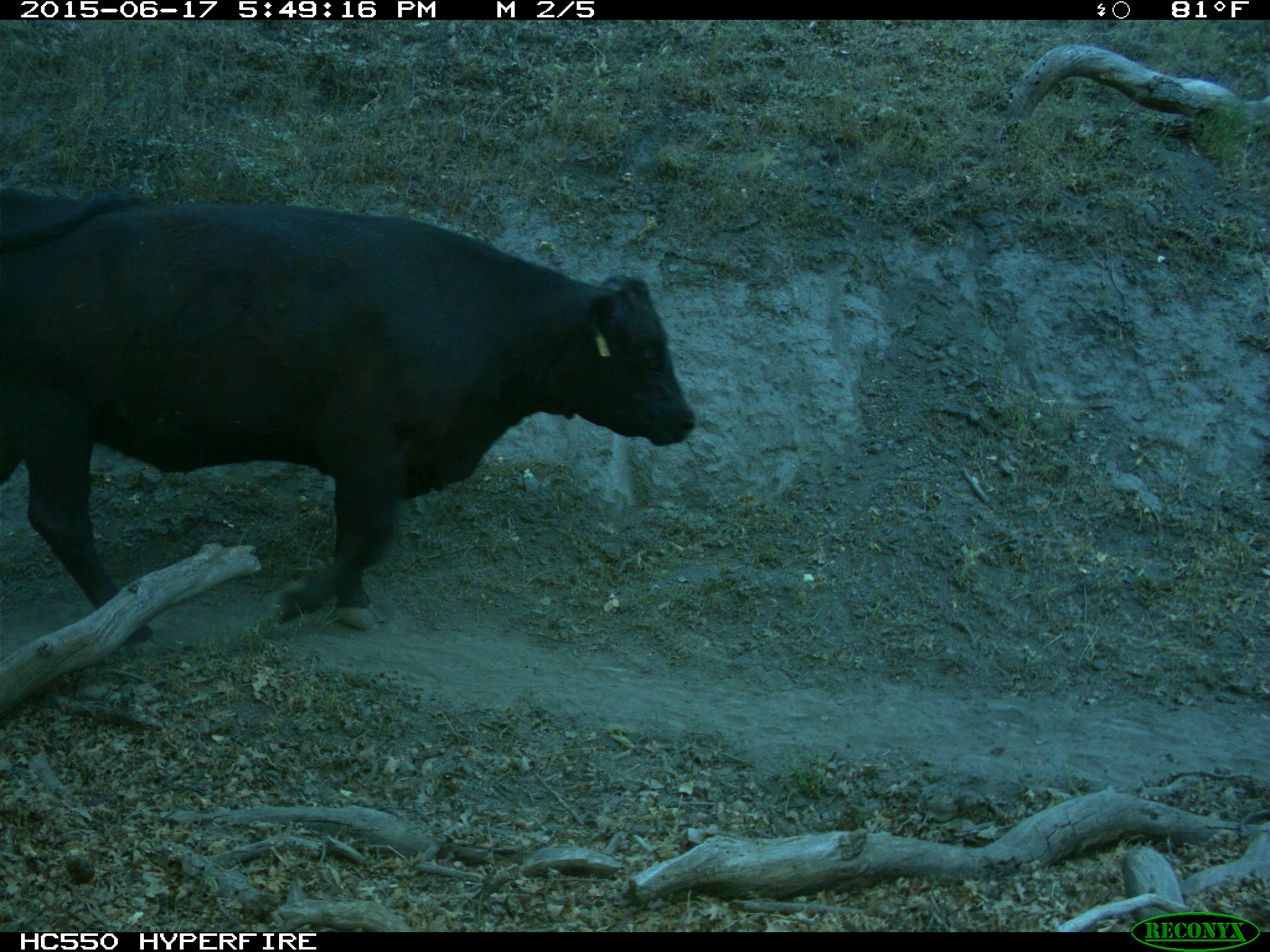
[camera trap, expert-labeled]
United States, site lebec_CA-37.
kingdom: Animalia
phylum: Chordata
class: Mammalia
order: Artiodactyla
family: Bovidae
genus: Bos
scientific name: Bos taurus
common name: domestic cow